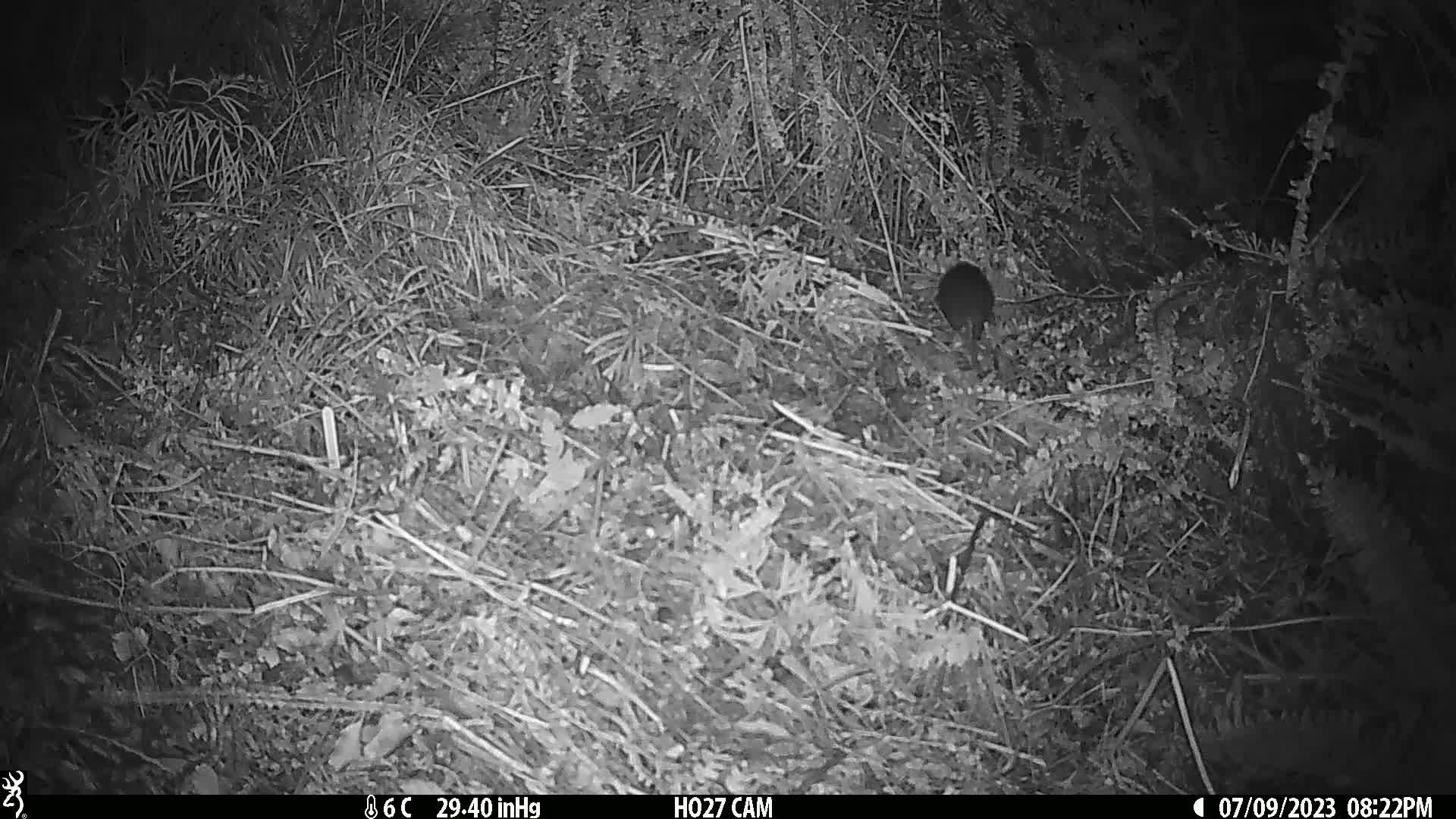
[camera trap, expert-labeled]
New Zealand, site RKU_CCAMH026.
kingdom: Animalia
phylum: Chordata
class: Mammalia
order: Rodentia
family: Muridae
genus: Rattus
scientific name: Rattus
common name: rat